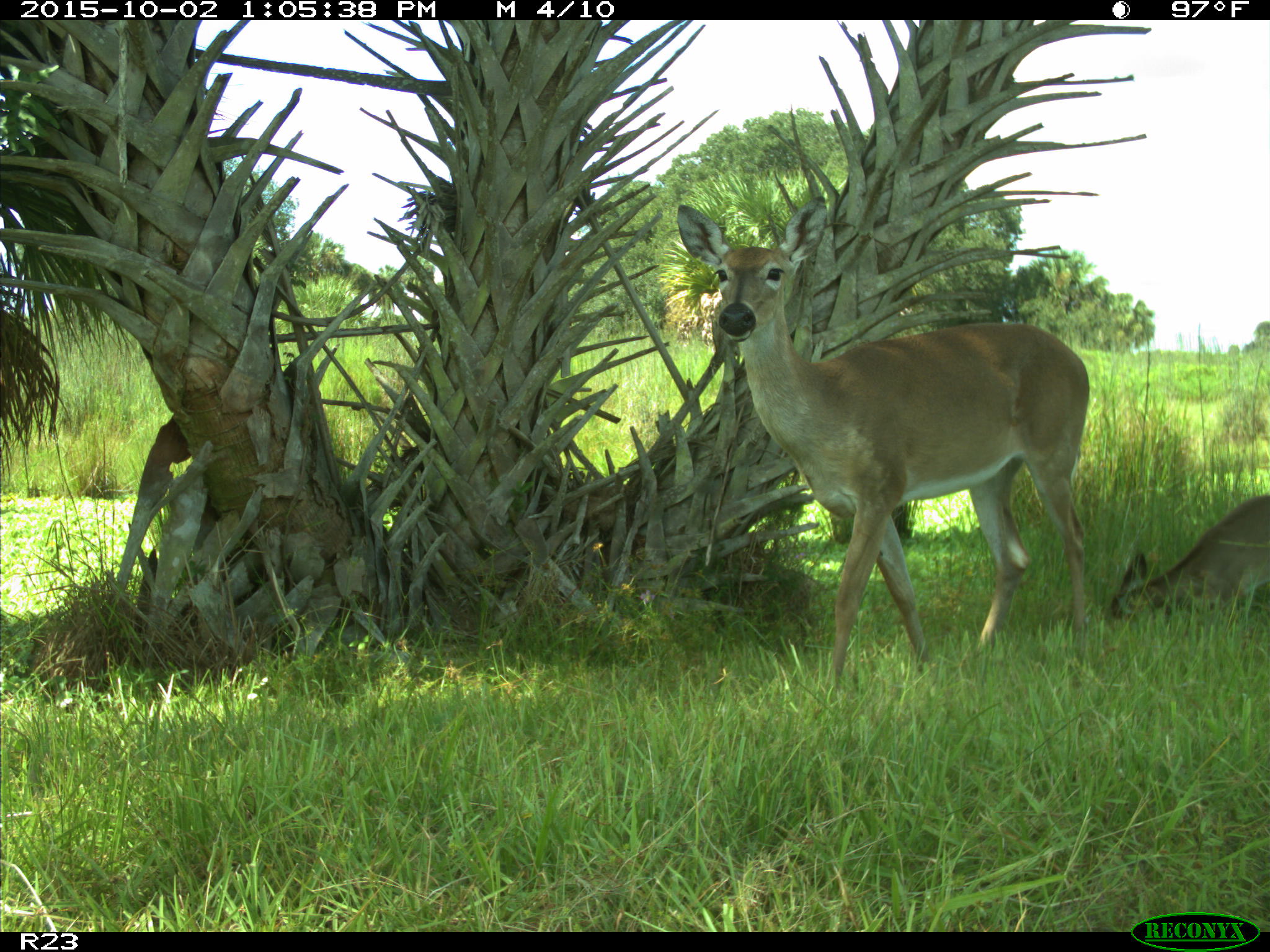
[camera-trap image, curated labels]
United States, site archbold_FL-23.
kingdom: Animalia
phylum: Chordata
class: Mammalia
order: Artiodactyla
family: Cervidae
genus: Odocoileus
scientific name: Odocoileus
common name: deer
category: unidentified deer